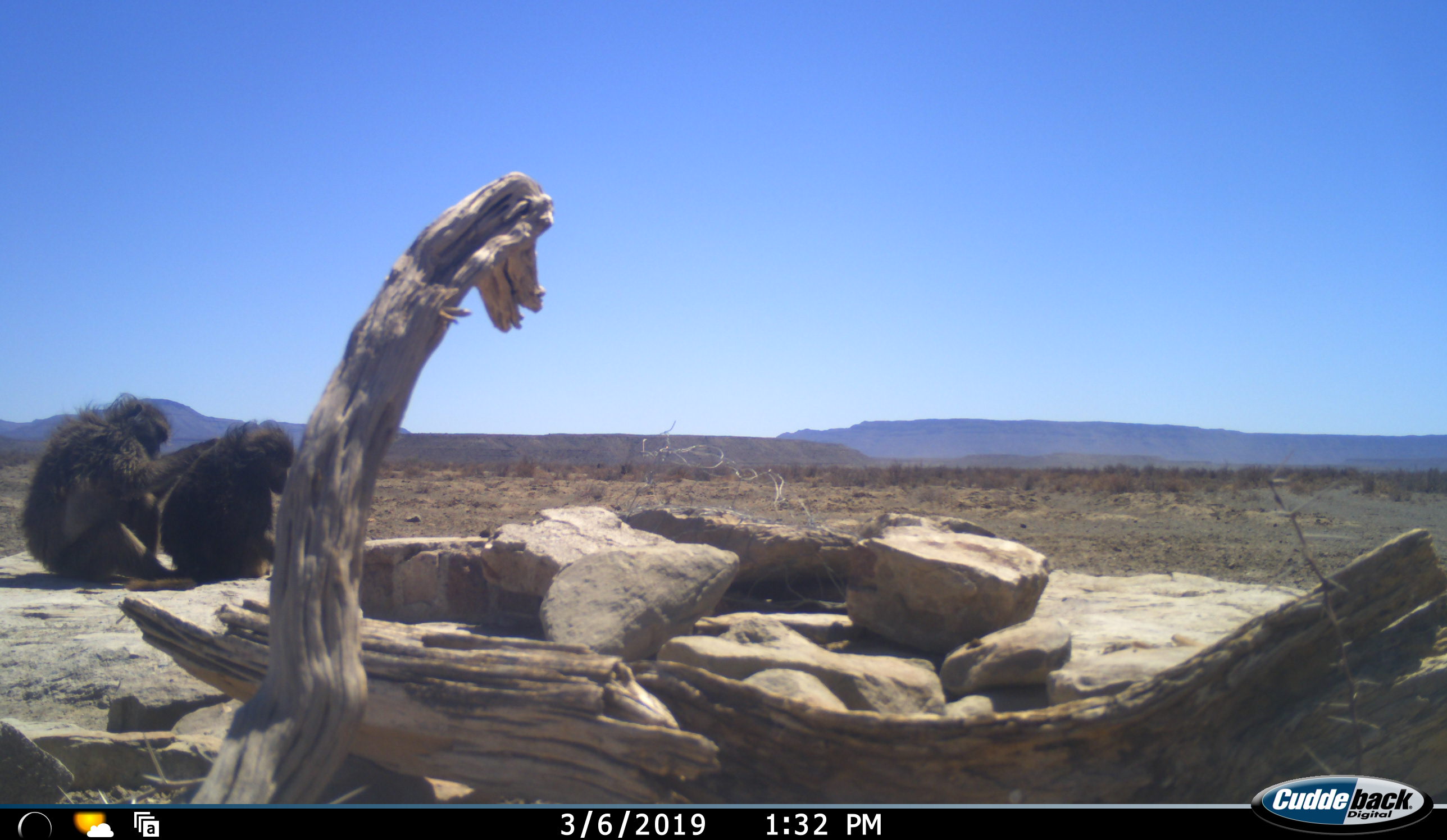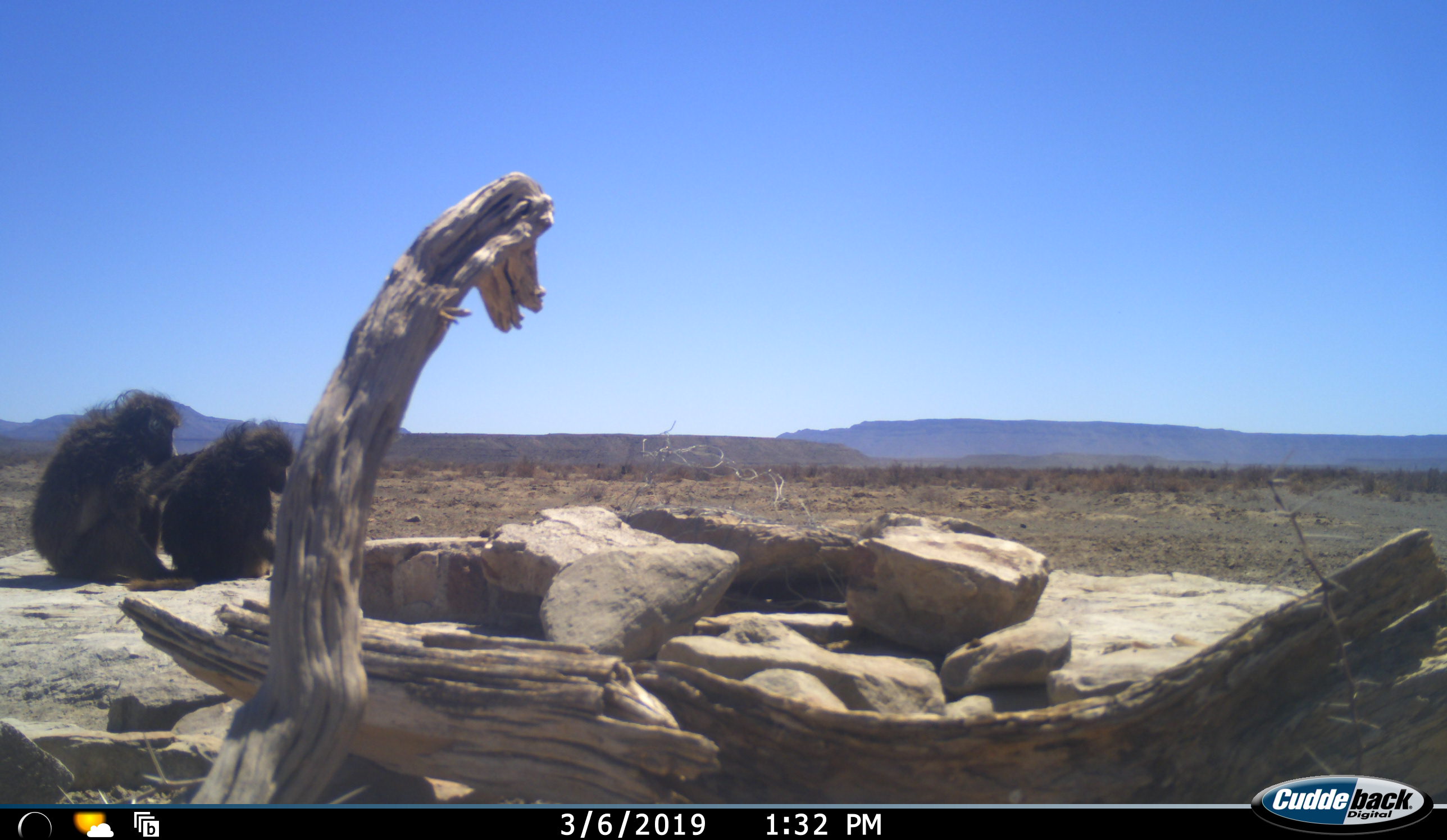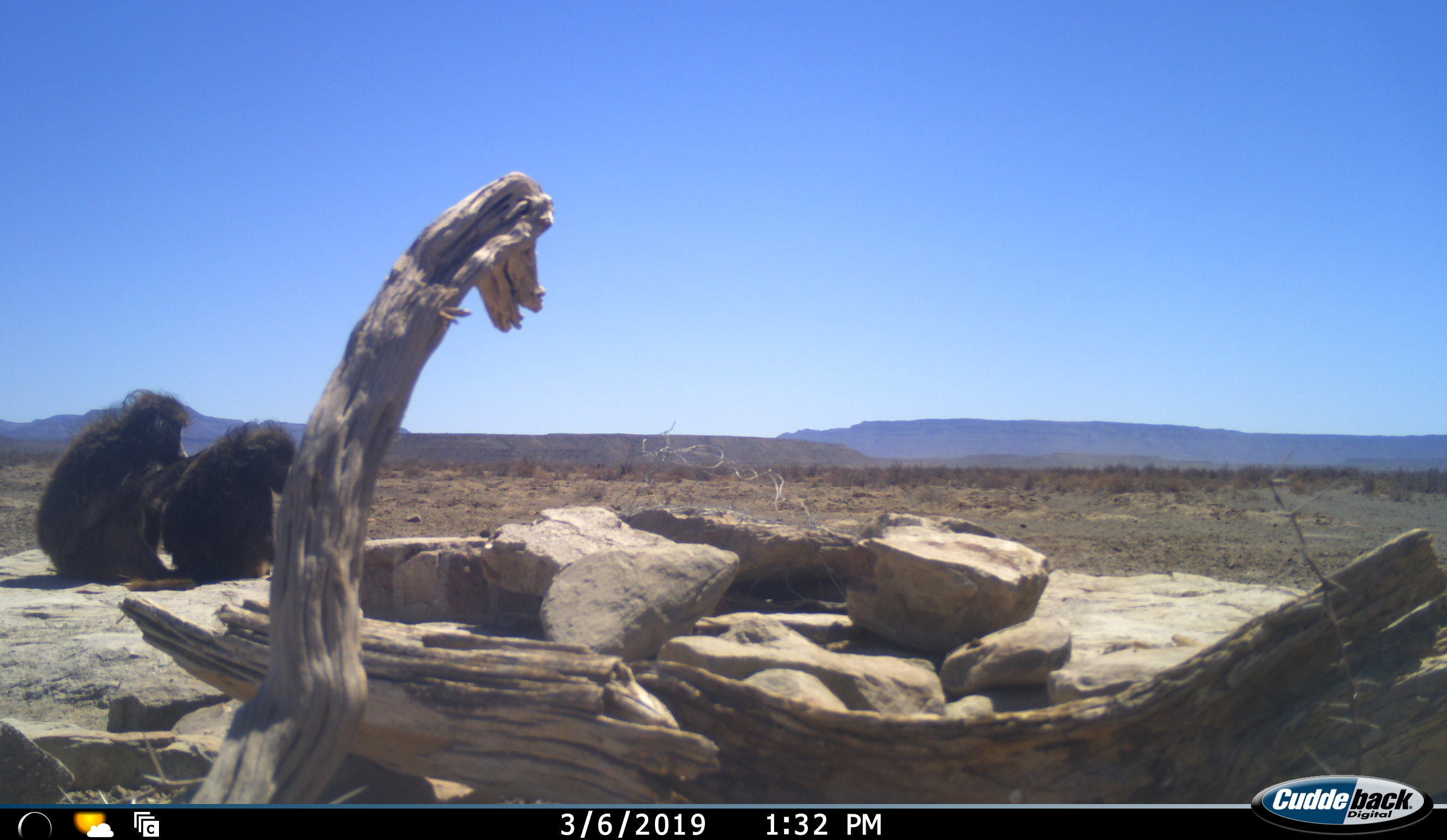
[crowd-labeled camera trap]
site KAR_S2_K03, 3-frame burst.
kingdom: Animalia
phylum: Chordata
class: Mammalia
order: Primates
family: Cercopithecidae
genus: Papio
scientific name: Papio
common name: baboon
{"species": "baboon (Papio)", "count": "2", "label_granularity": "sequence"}